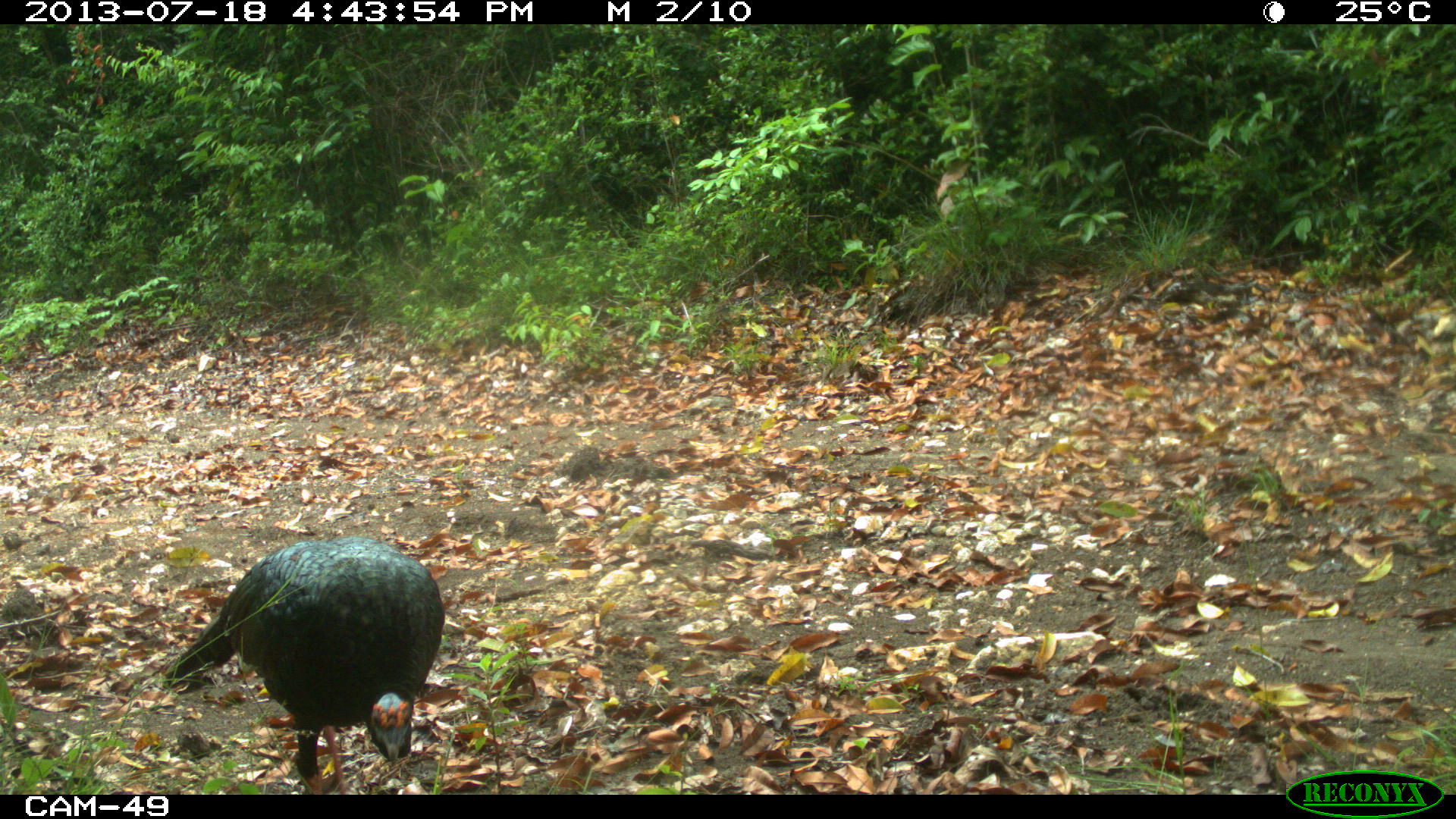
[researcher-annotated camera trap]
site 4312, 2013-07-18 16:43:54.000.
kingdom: Animalia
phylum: Chordata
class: Aves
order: Galliformes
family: Phasianidae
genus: Meleagris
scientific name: Meleagris ocellata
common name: ocellated turkey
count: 1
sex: male